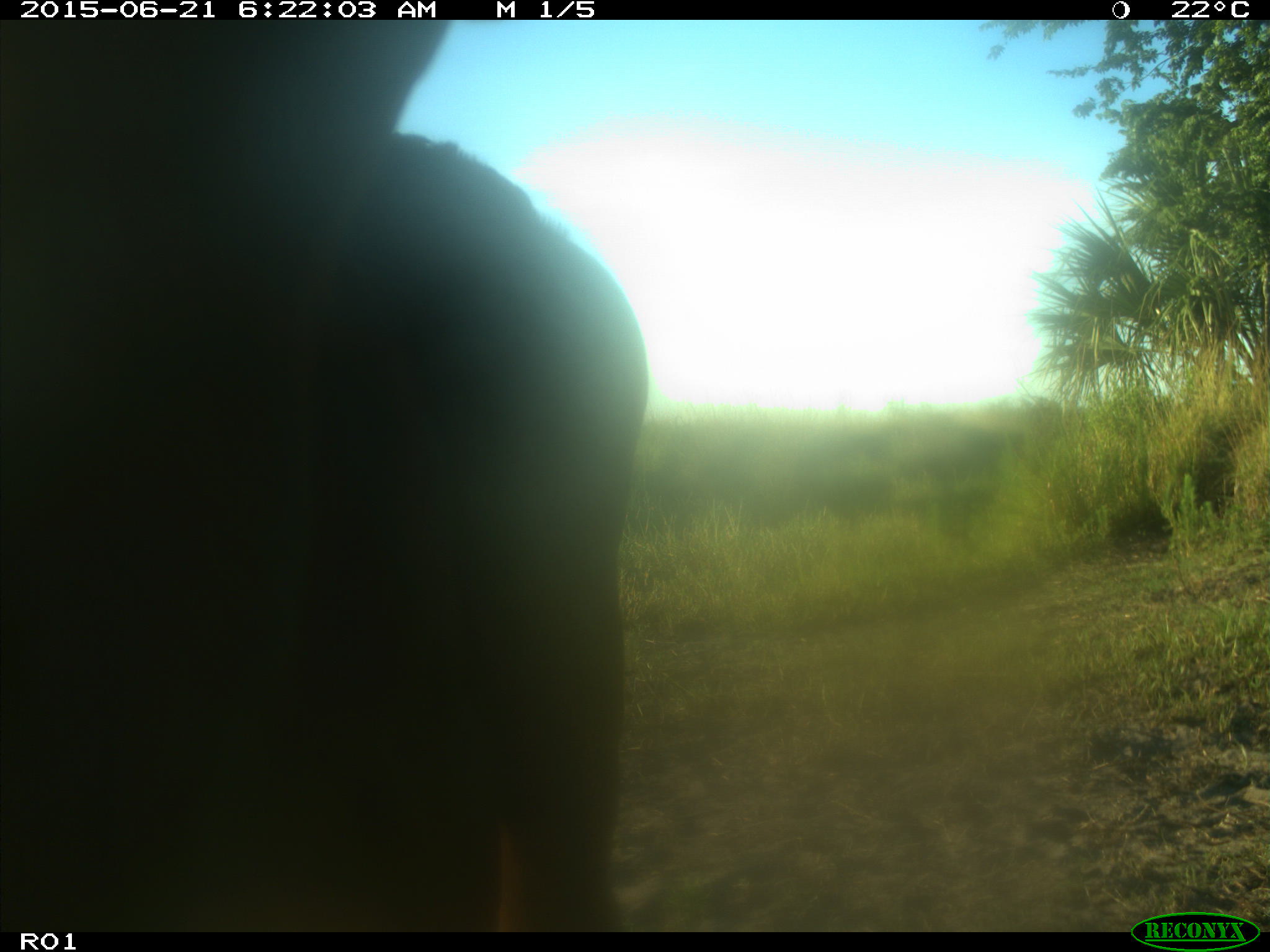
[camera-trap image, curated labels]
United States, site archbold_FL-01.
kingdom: Animalia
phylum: Chordata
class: Mammalia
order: Artiodactyla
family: Bovidae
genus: Bos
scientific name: Bos taurus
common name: domestic cow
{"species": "Bos taurus (domestic cow)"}